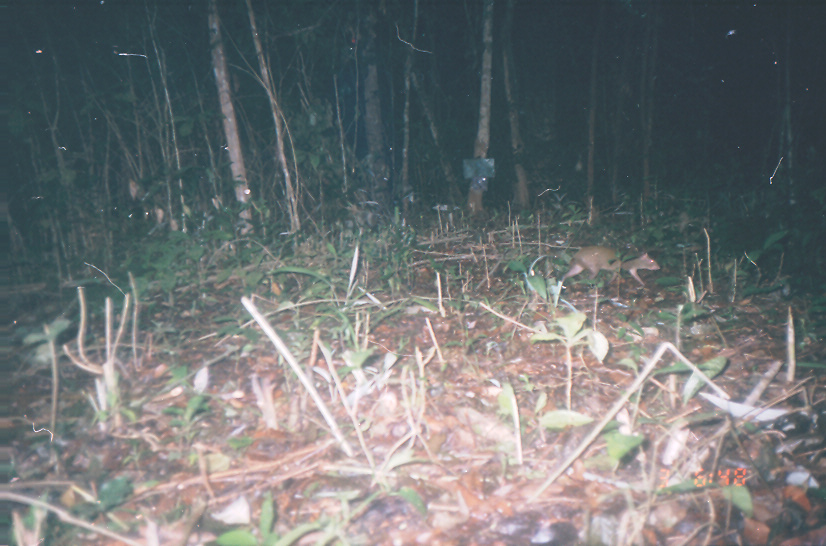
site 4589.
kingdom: Animalia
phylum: Chordata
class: Mammalia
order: Rodentia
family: Dasyproctidae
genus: Dasyprocta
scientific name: Dasyprocta punctata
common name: central american agouti